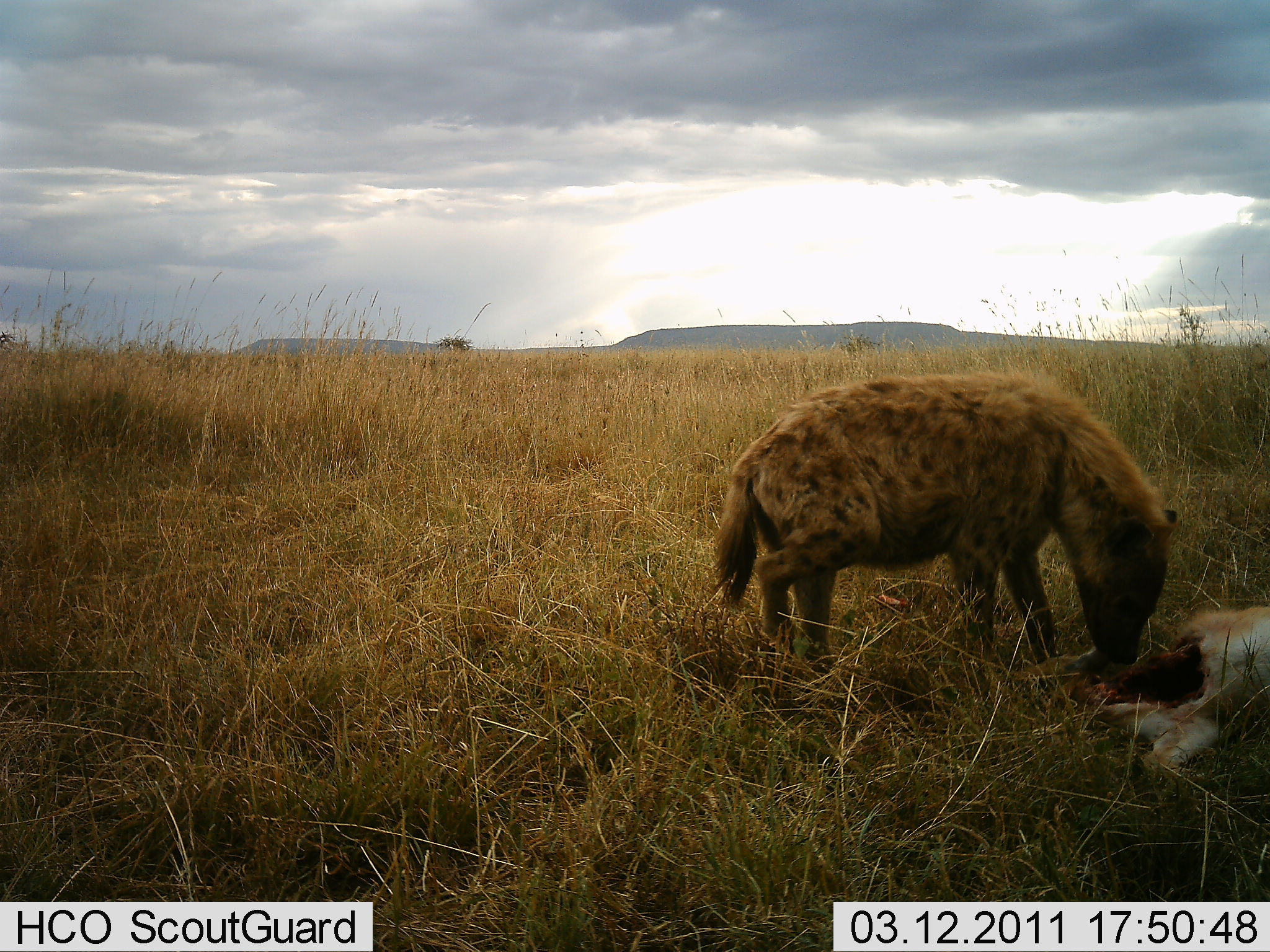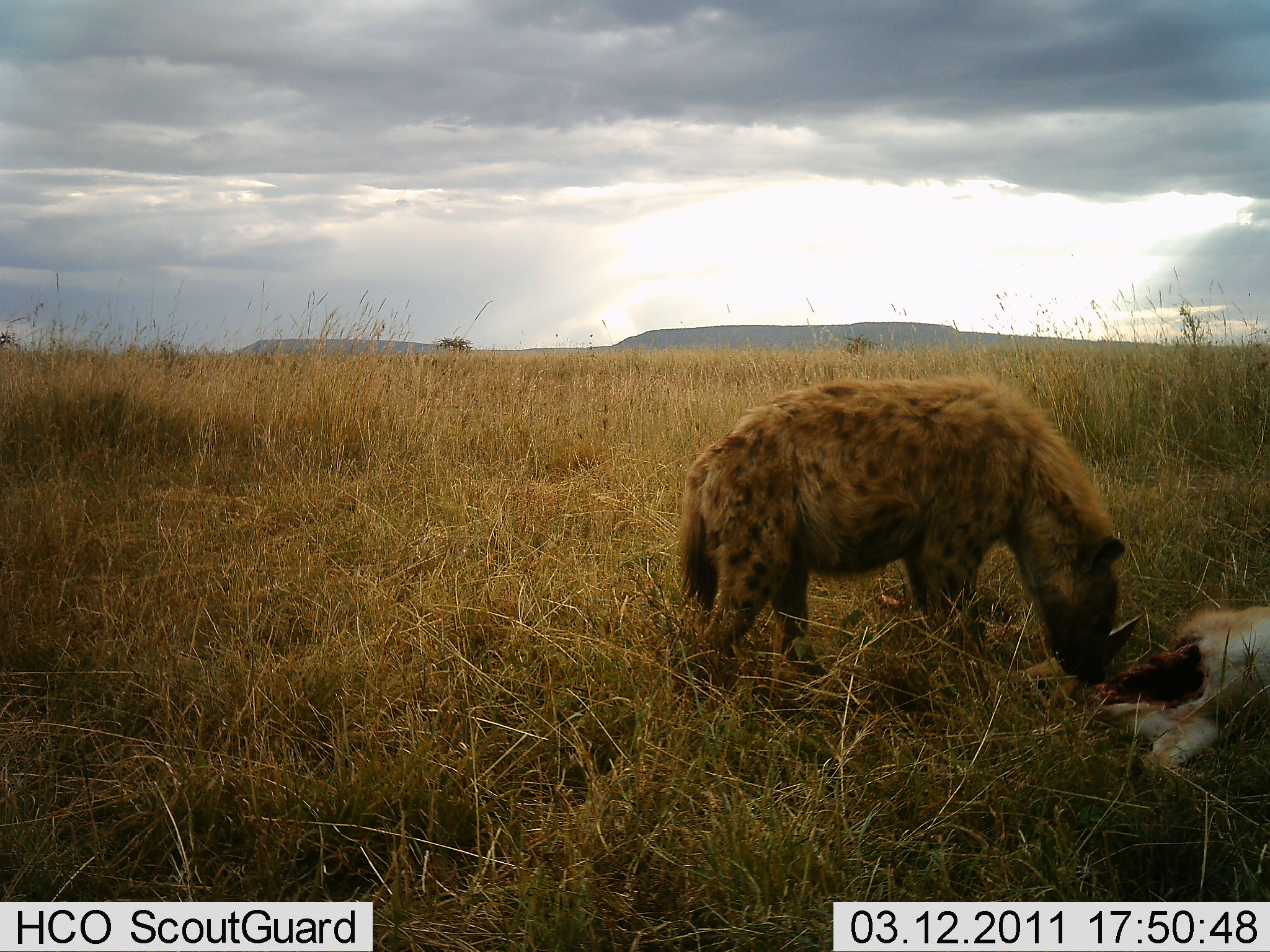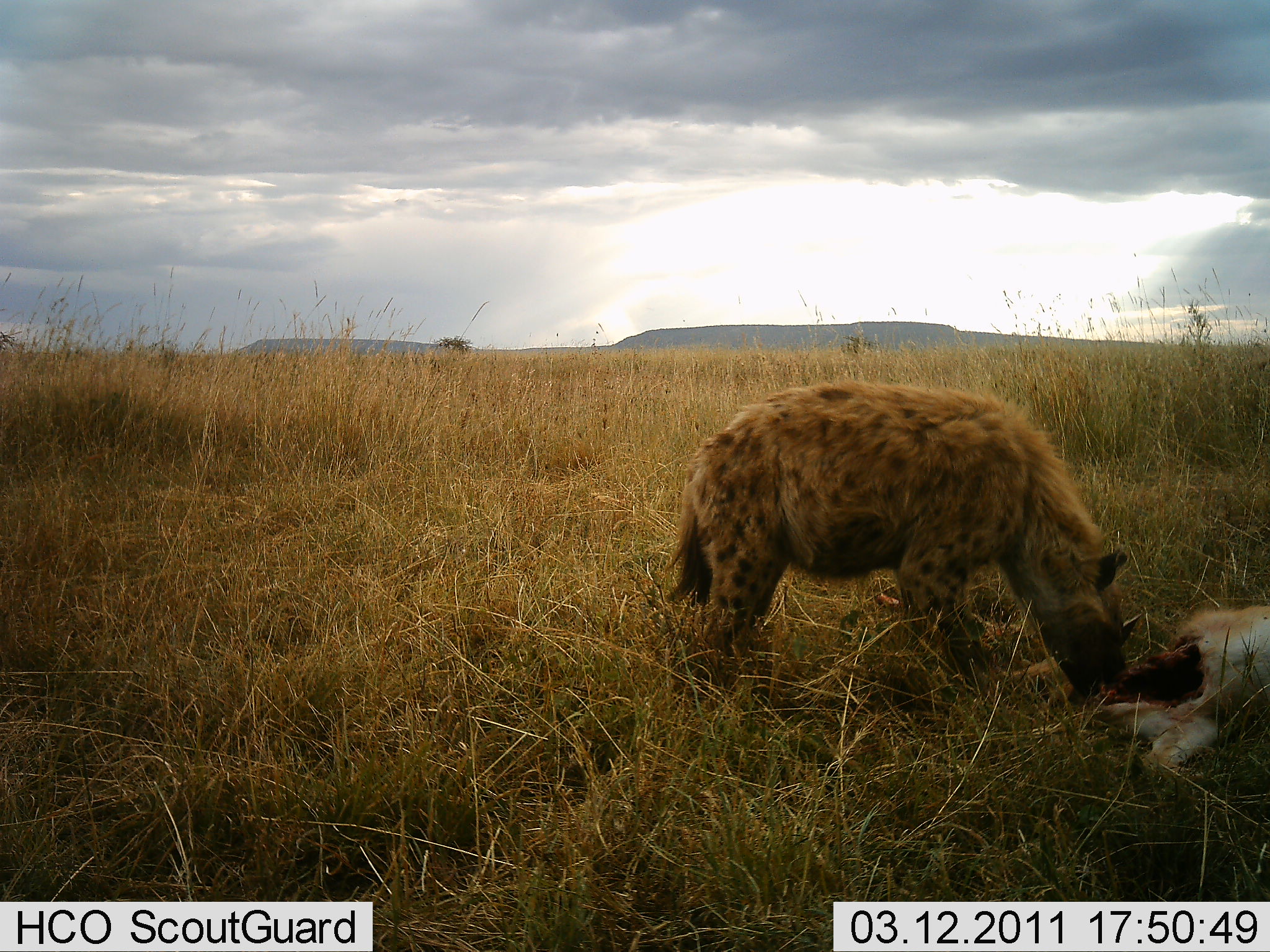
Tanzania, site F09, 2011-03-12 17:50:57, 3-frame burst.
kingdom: Animalia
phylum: Chordata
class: Mammalia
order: Carnivora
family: Hyaenidae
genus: Crocuta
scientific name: Crocuta crocuta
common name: spotted hyena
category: hyenaspotted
Hyenaspotted (spotted hyena) (Crocuta crocuta), count 1. Behavior (volunteer vote fractions): standing 17%, resting 0%, moving 0%, interacting 0%. Young present (vote fraction): 0%. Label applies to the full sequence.